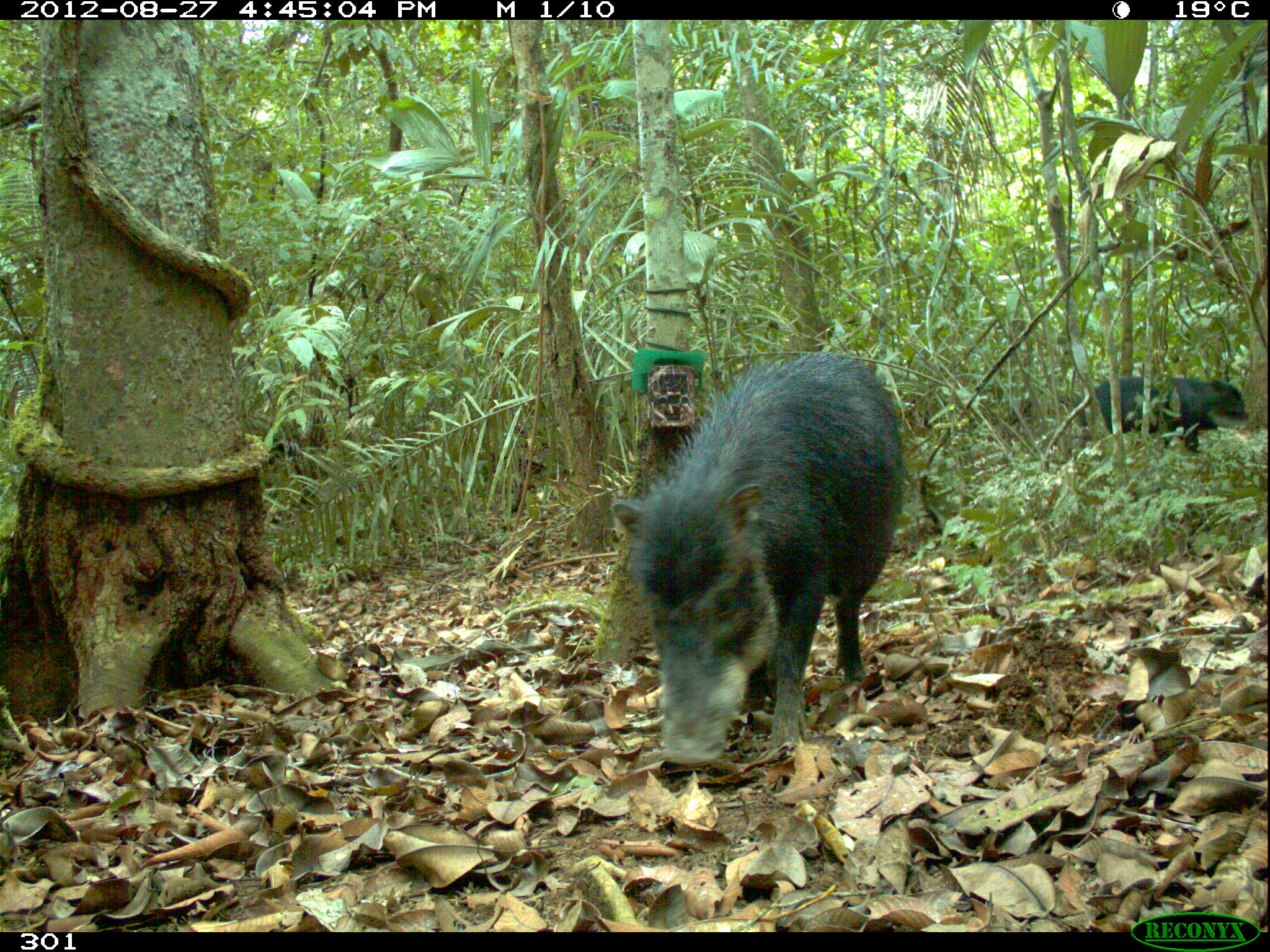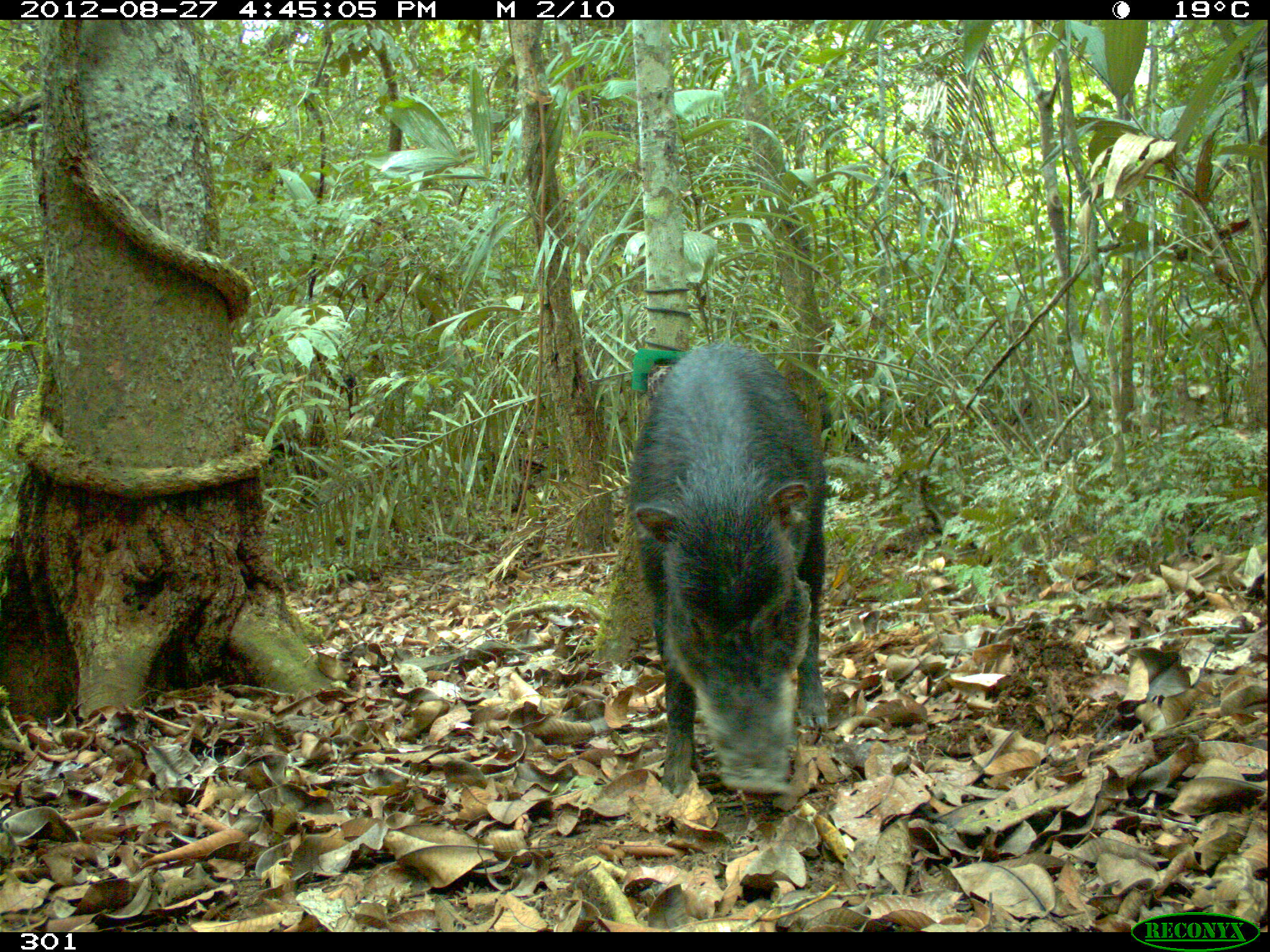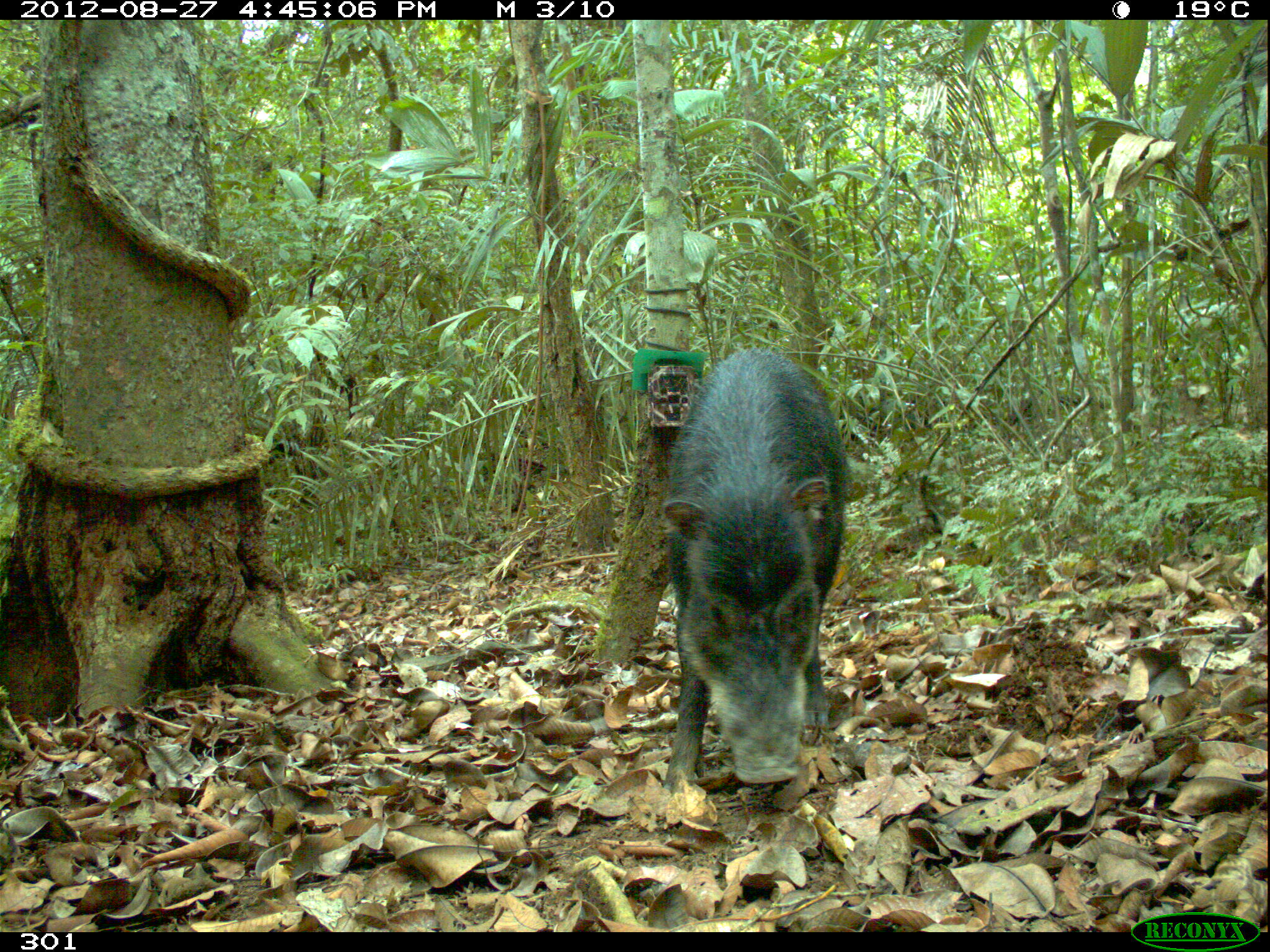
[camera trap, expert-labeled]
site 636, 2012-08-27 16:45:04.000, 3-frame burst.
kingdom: Animalia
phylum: Chordata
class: Mammalia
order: Artiodactyla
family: Tayassuidae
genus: Tayassu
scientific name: Tayassu pecari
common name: white-lipped peccary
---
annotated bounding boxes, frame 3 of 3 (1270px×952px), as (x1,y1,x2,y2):
tayassu pecari: (664,347,843,792)